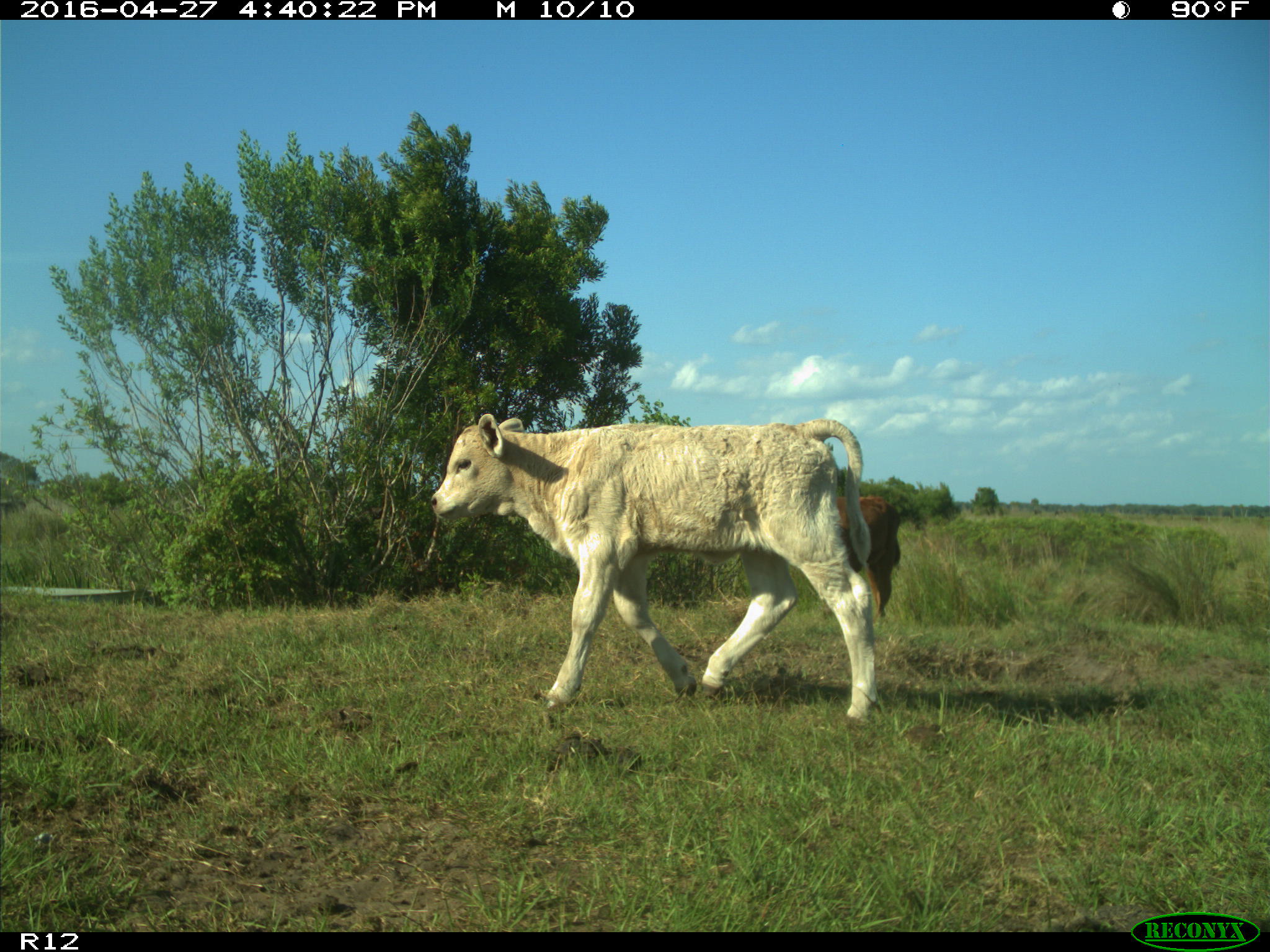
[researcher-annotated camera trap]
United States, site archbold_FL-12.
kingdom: Animalia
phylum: Chordata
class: Mammalia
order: Artiodactyla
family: Bovidae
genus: Bos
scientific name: Bos taurus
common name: domestic cow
Bos taurus (domestic cow).